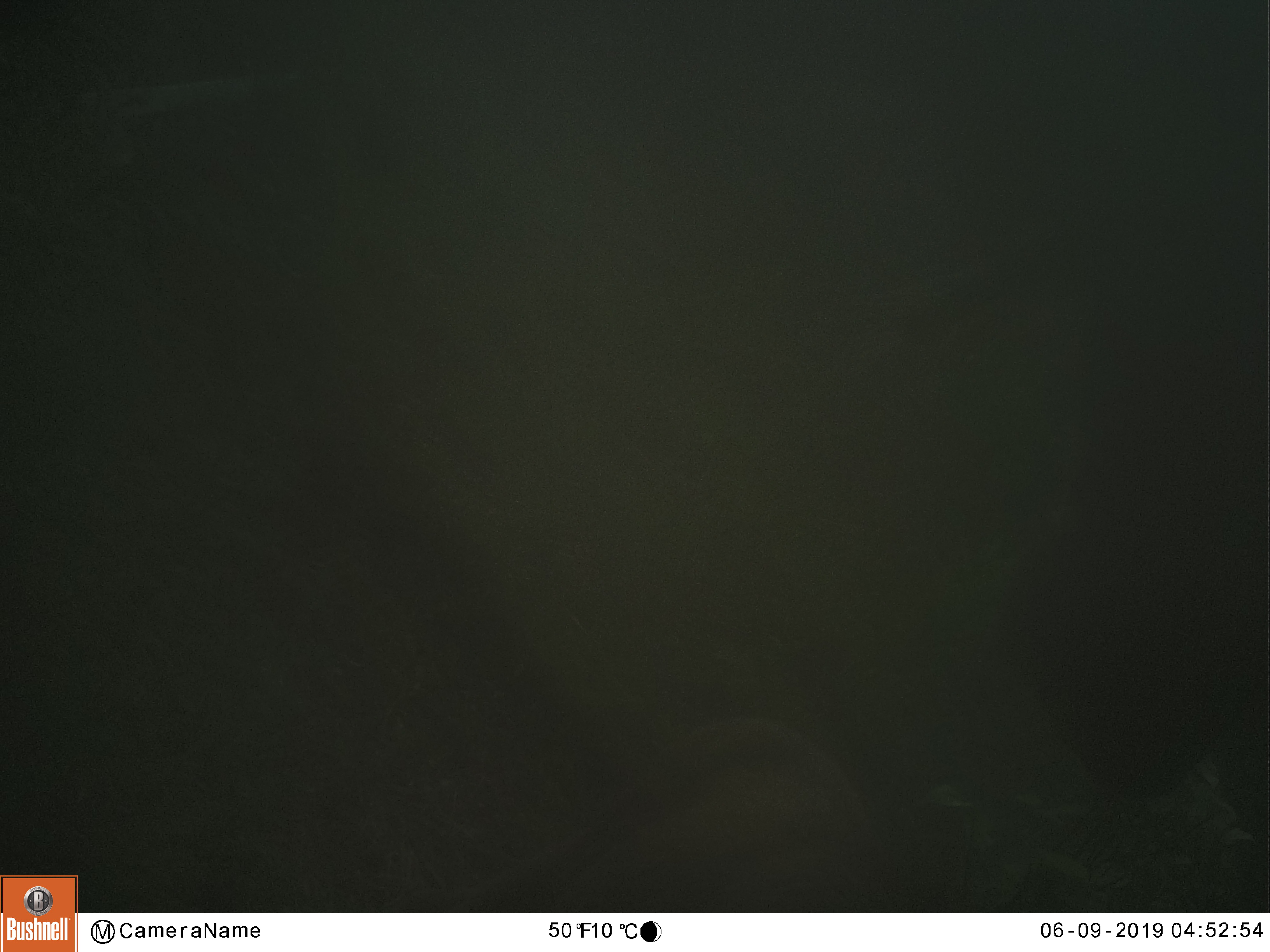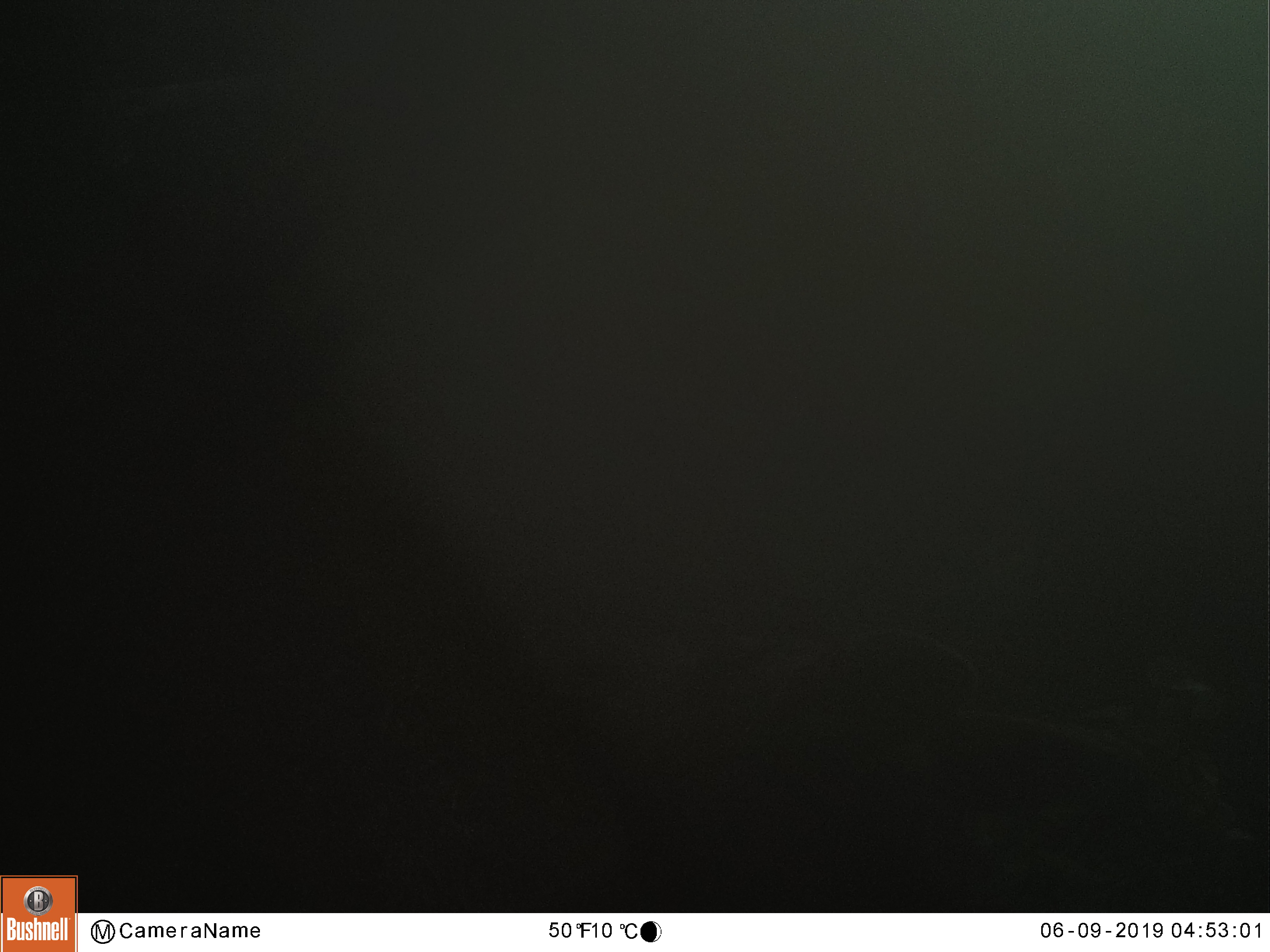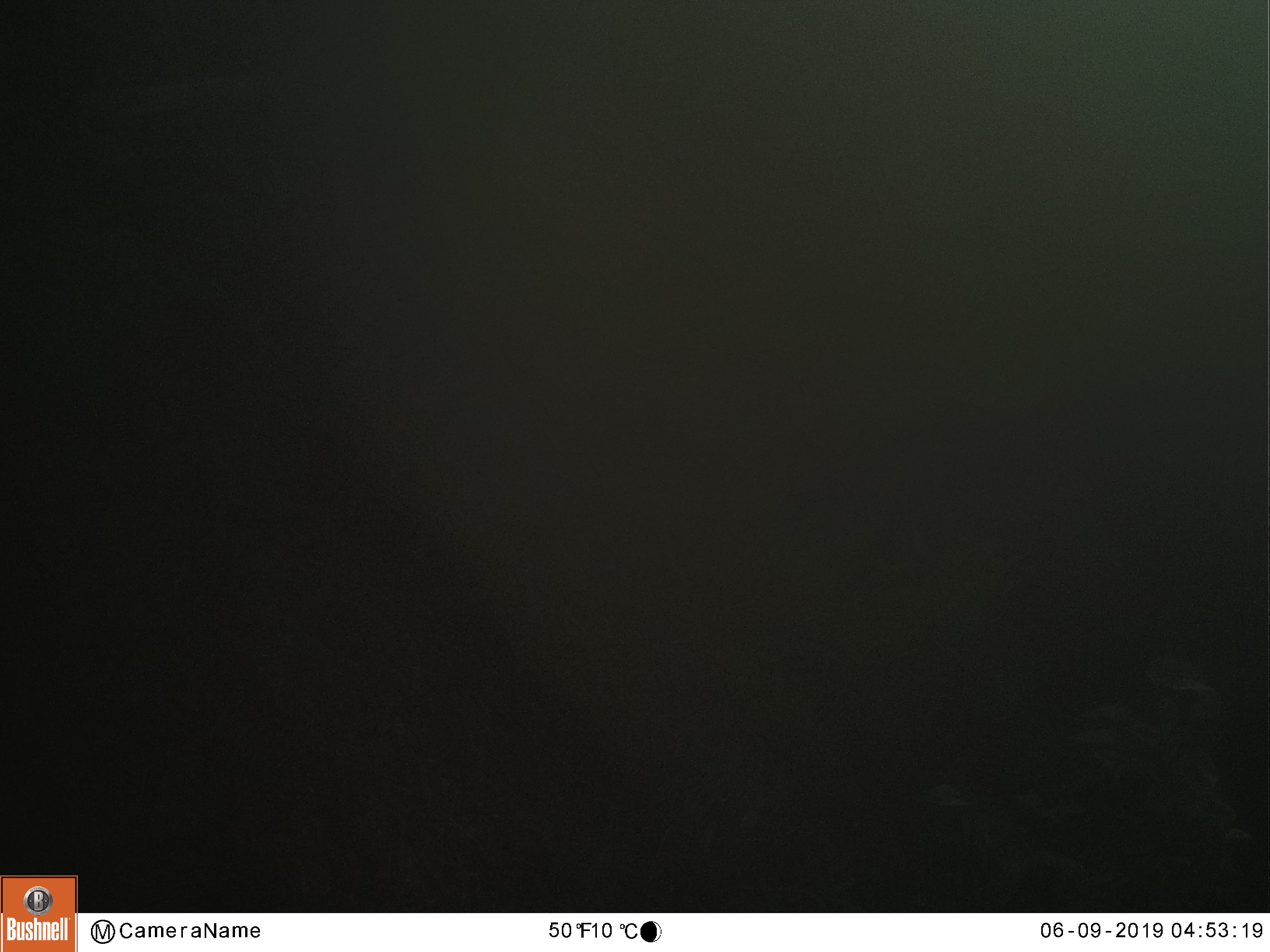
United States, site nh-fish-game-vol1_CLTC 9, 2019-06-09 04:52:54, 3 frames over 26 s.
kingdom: Animalia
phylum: Chordata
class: Mammalia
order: Artiodactyla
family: Cervidae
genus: Alces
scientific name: Alces alces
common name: moose